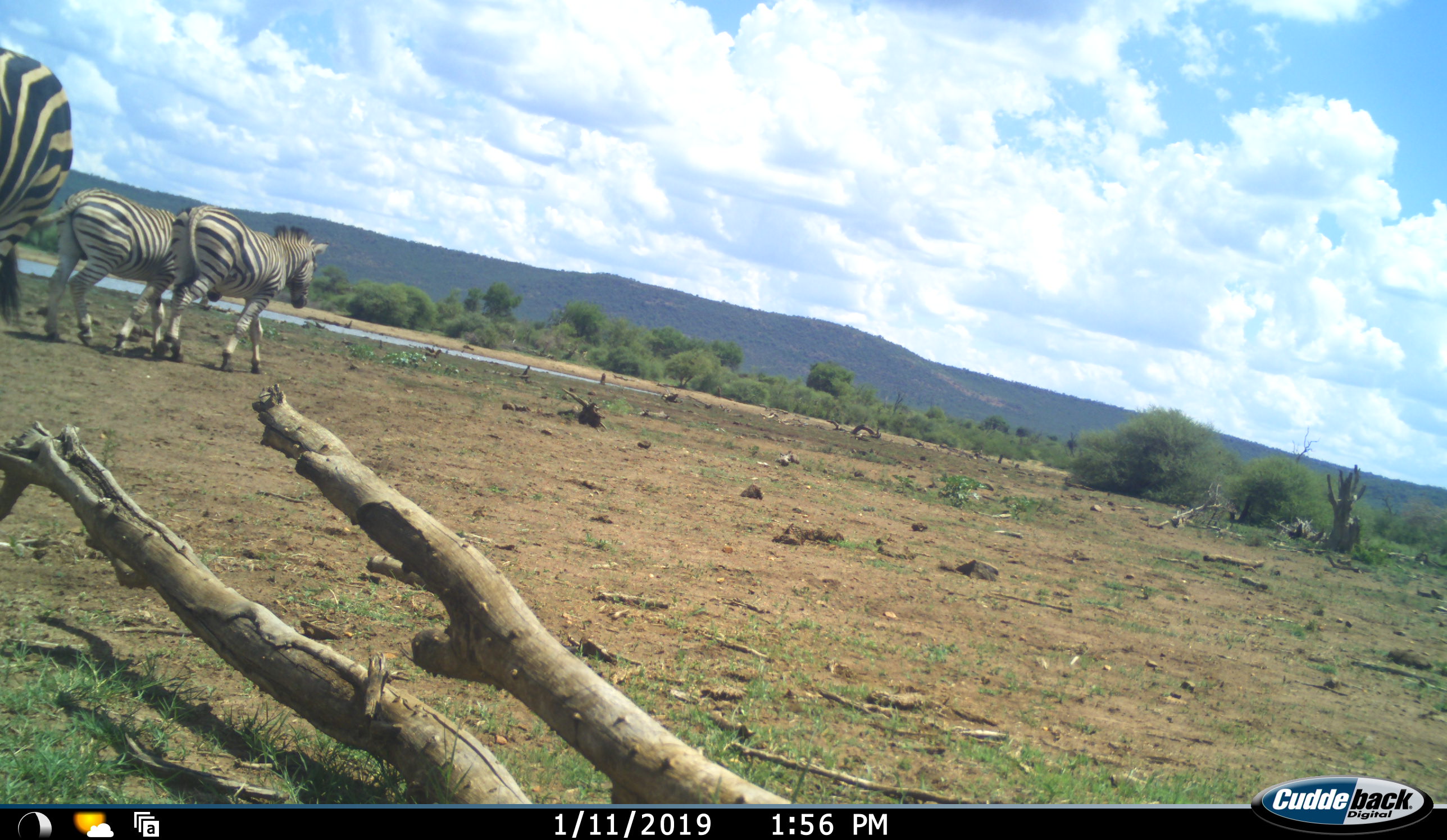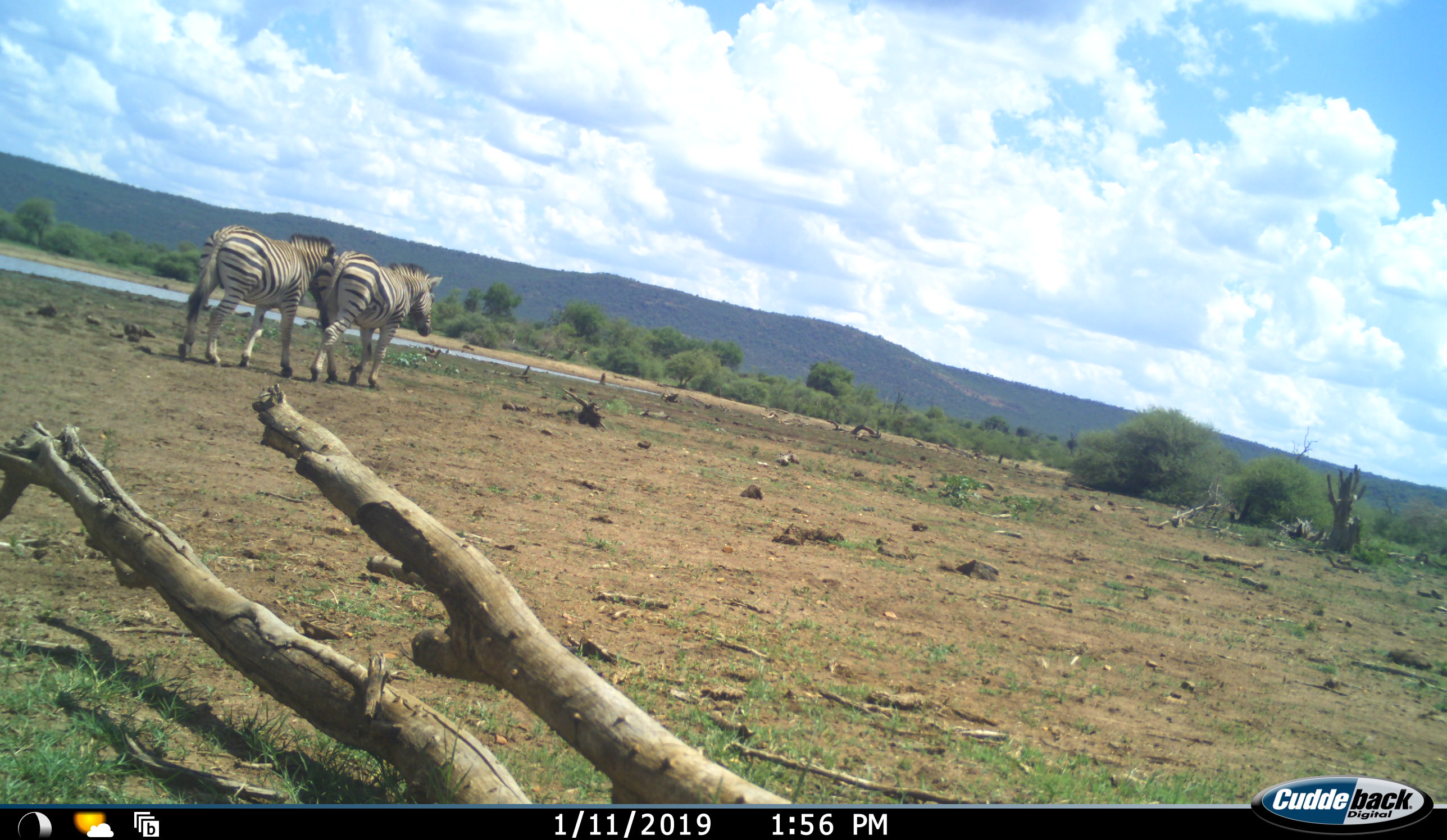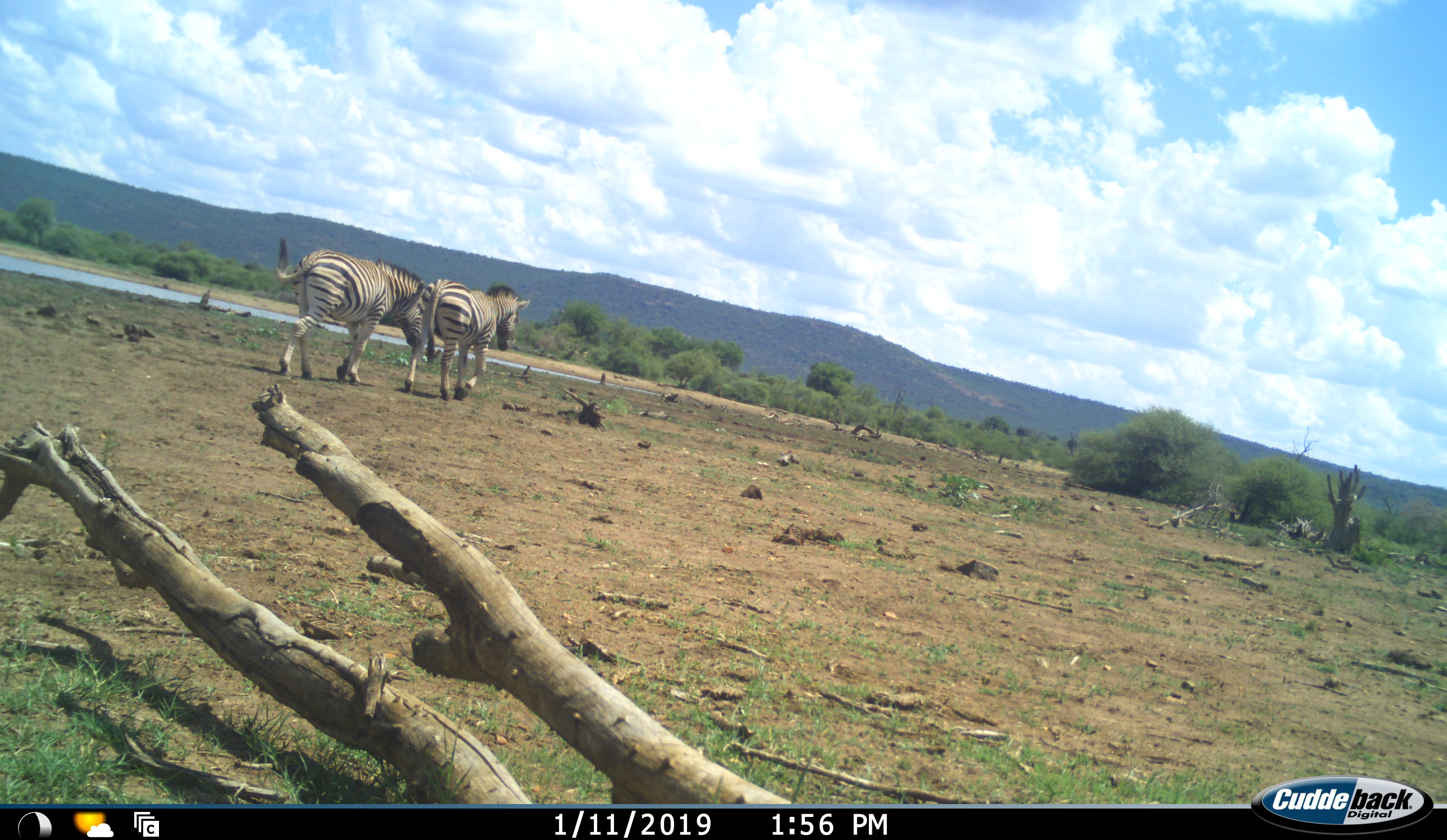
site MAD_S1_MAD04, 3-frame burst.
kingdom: Animalia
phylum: Chordata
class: Mammalia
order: Perissodactyla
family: Equidae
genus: Equus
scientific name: Equus quagga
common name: plains zebra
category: zebraplains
Zebraplains (plains zebra) (Equus quagga), count 3. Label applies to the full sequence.